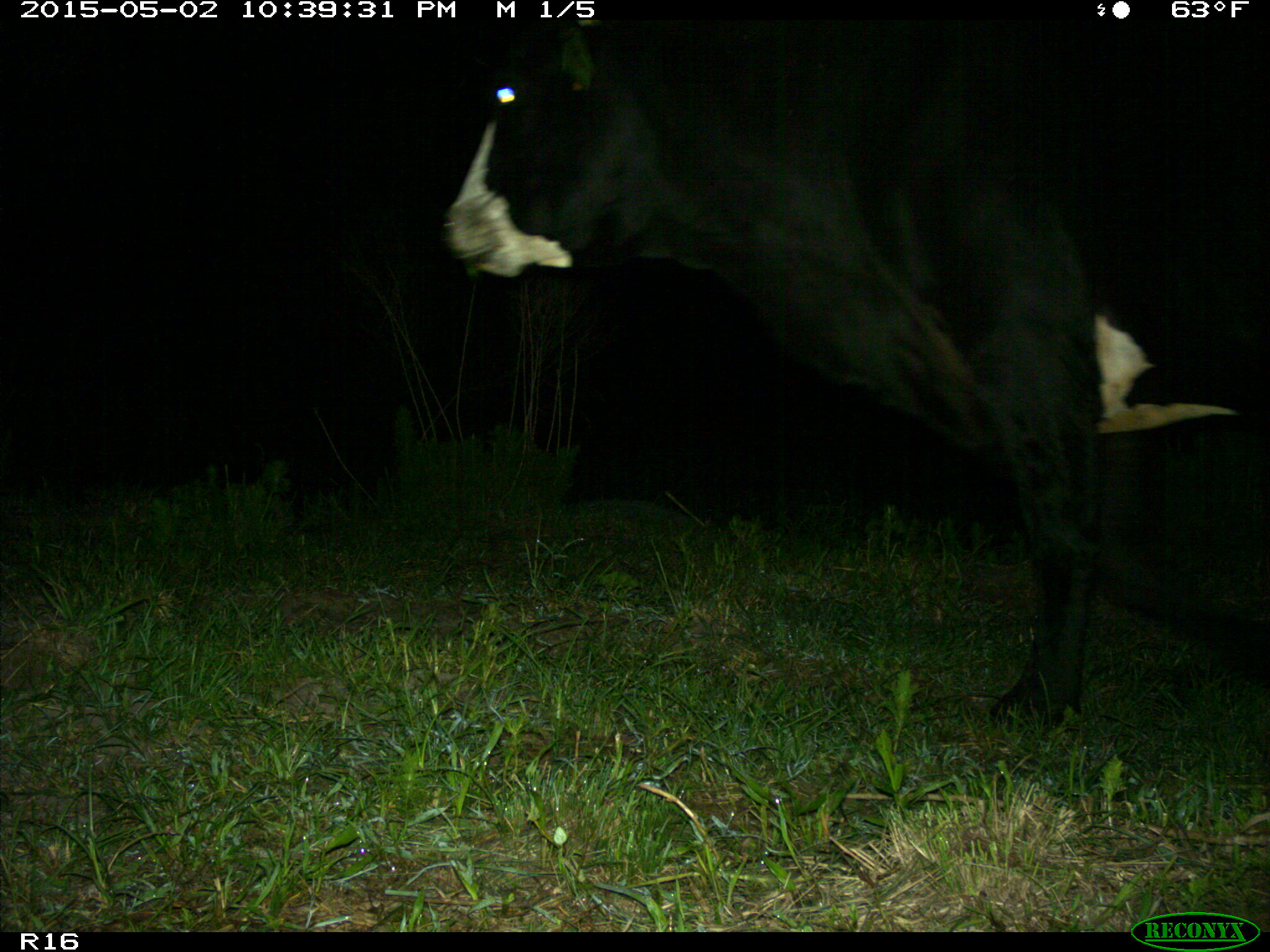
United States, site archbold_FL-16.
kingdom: Animalia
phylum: Chordata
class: Mammalia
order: Artiodactyla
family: Bovidae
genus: Bos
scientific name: Bos taurus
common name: domestic cow